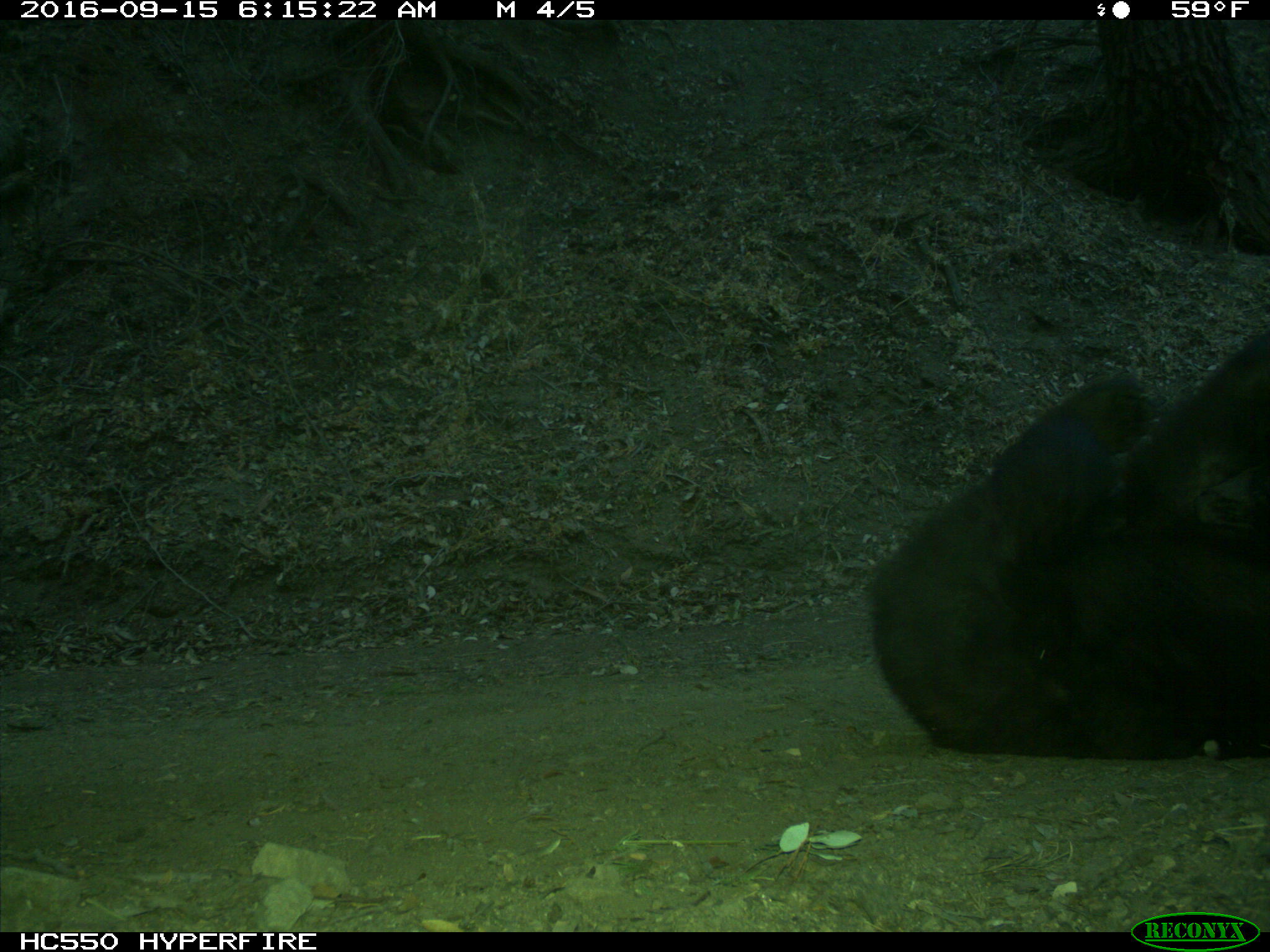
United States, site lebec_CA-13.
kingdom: Animalia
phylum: Chordata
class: Mammalia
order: Carnivora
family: Ursidae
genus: Ursus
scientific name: Ursus americanus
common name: american black bear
Ursus americanus (american black bear).